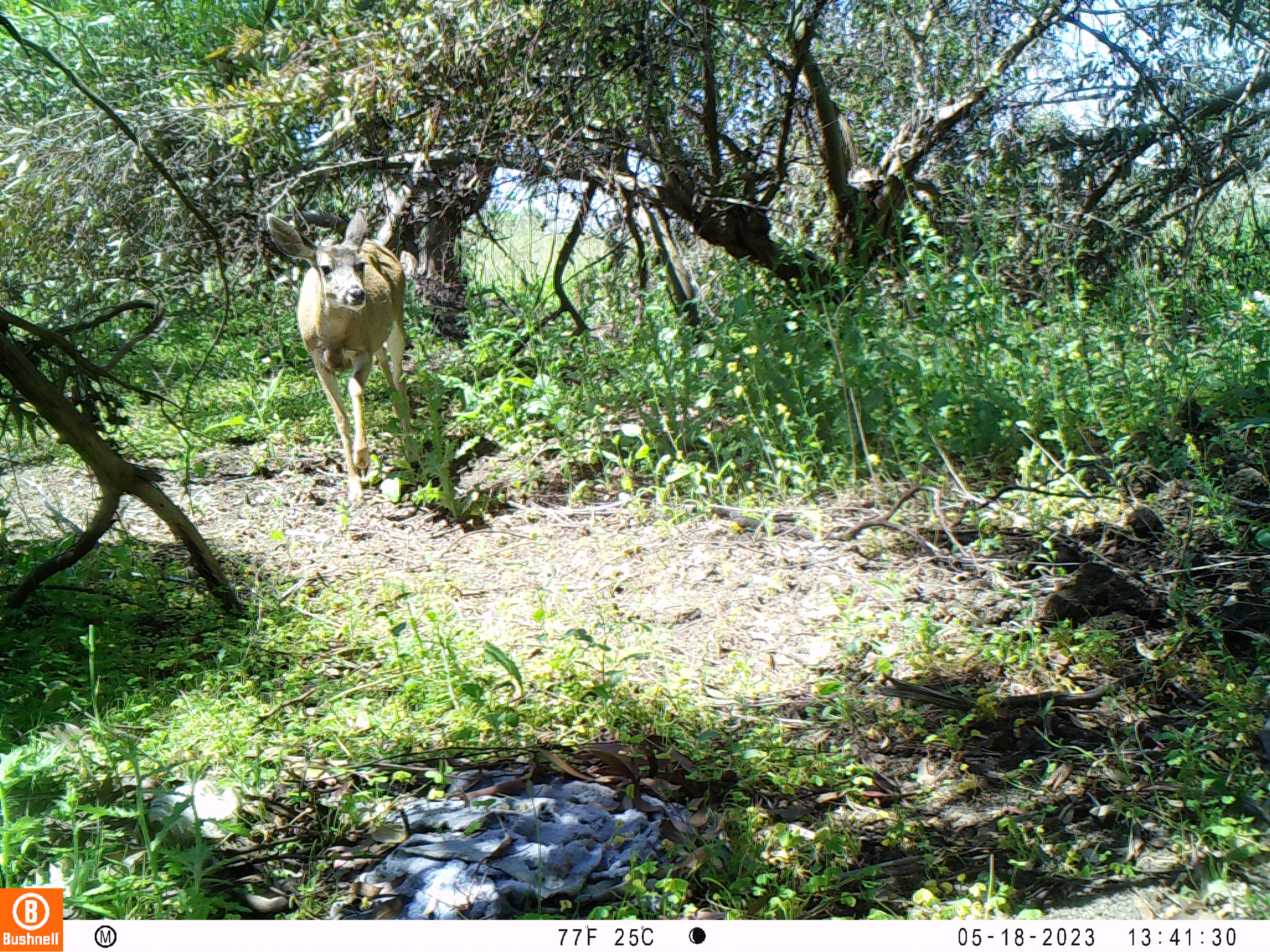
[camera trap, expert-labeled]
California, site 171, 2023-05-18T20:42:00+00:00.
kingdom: Animalia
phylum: Chordata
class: Mammalia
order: Artiodactyla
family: Cervidae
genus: Odocoileus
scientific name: Odocoileus hemionus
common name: mule deer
Mule deer (Odocoileus hemionus).